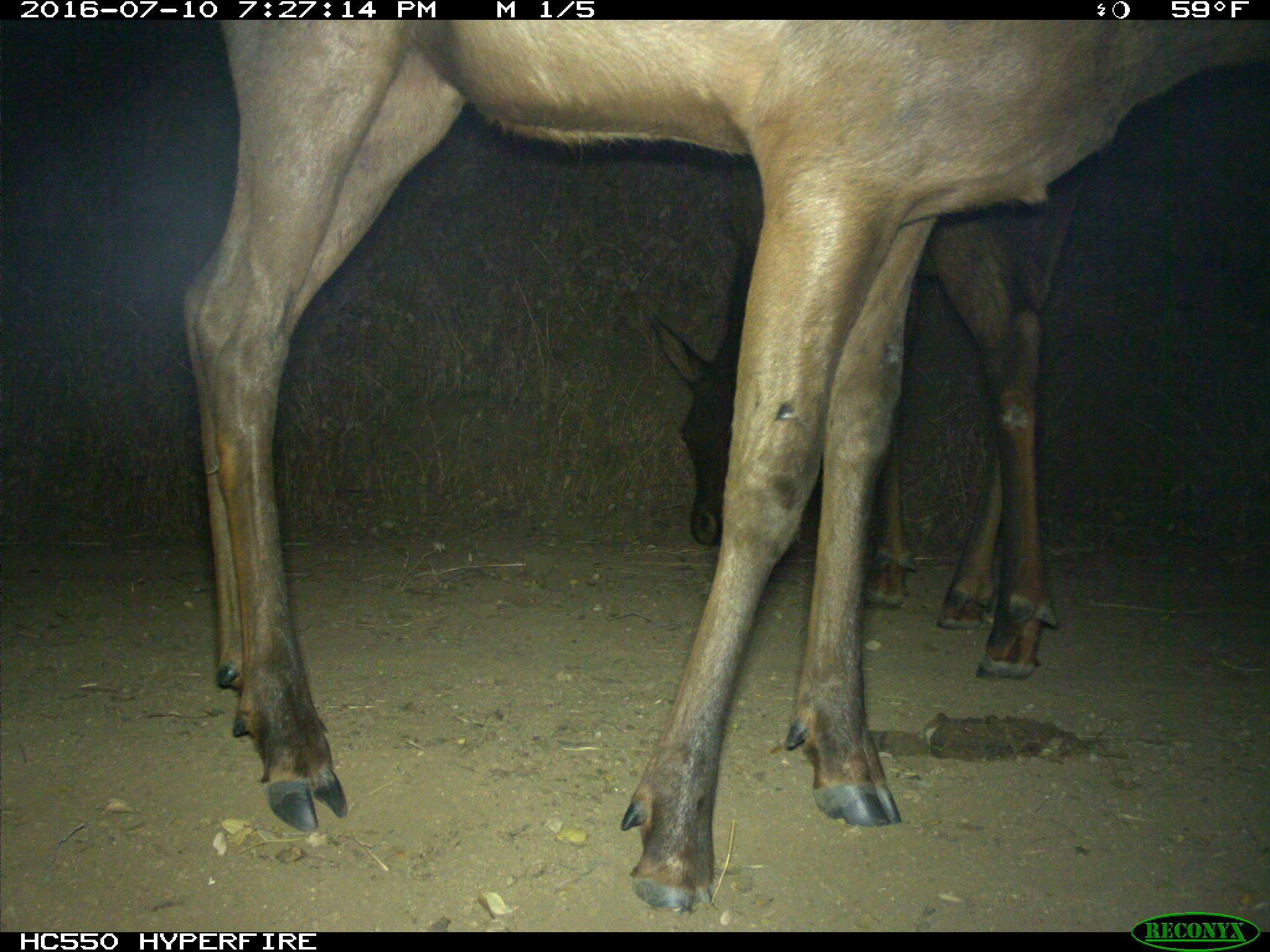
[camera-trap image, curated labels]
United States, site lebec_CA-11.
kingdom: Animalia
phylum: Chordata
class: Mammalia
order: Artiodactyla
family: Cervidae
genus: Cervus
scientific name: Cervus canadensis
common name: elk